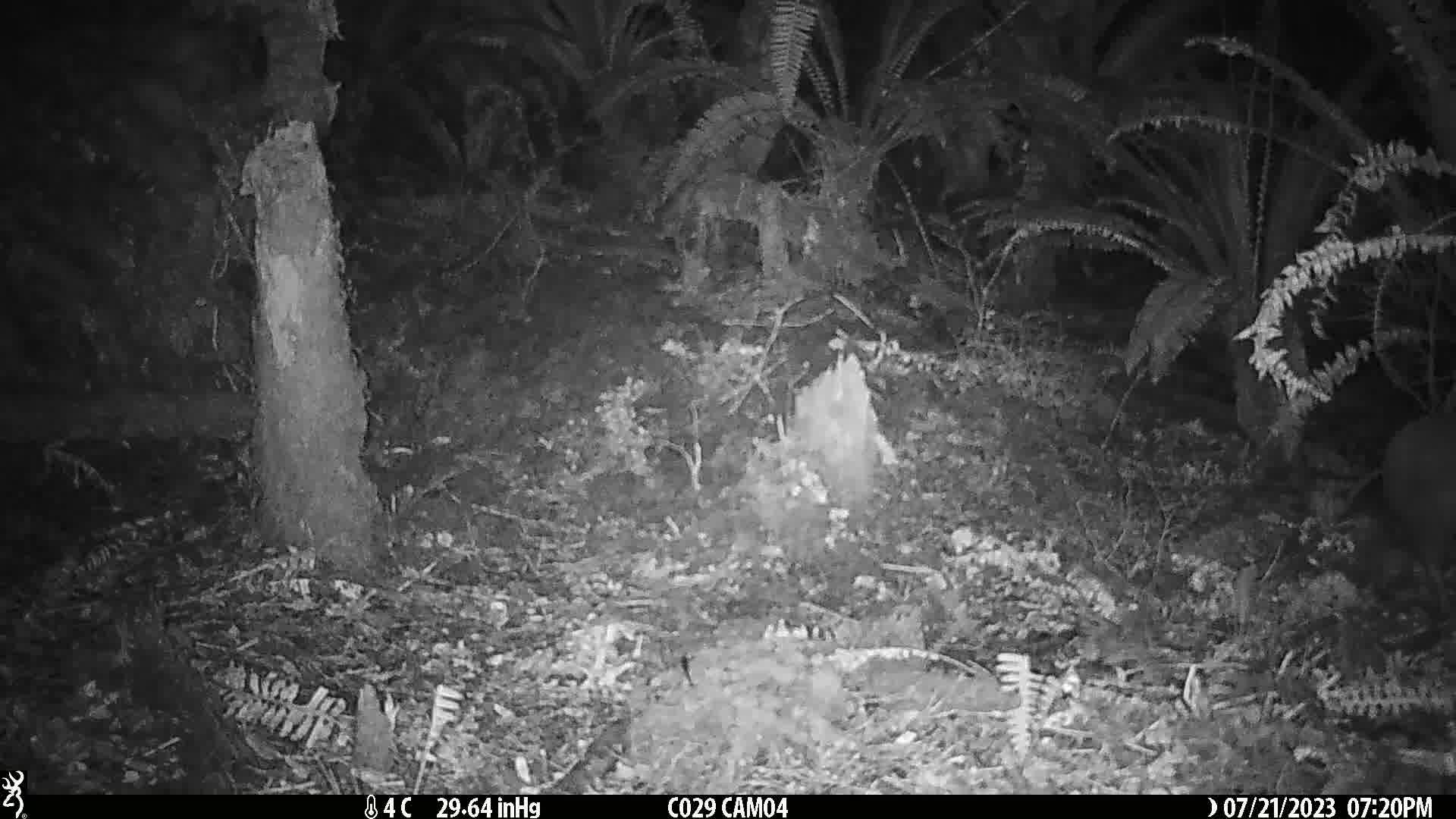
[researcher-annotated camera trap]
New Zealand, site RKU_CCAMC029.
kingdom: Animalia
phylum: Chordata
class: Aves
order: Apterygiformes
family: Apterygidae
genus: Apteryx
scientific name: Apteryx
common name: kiwi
Kiwi (Apteryx).